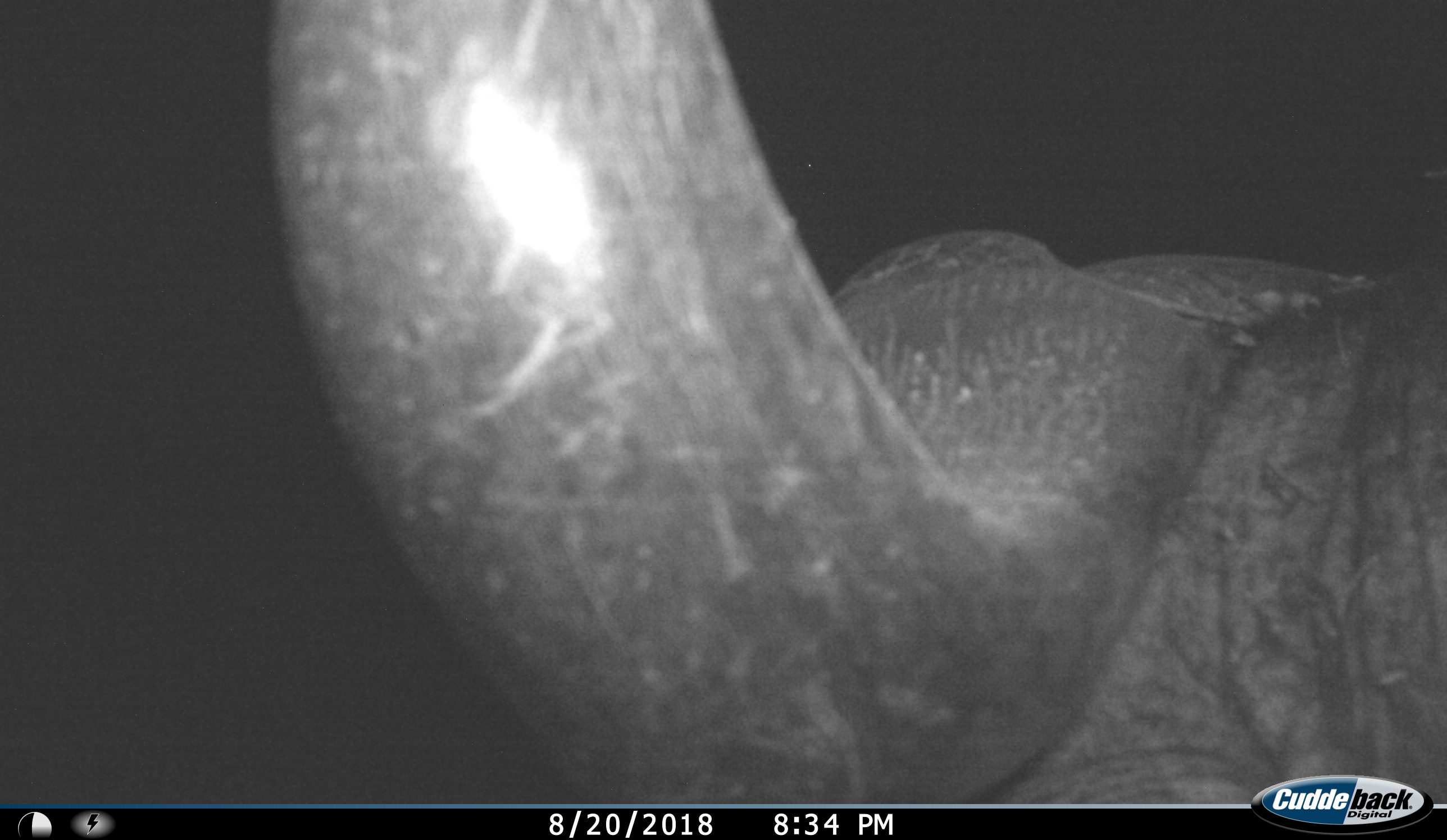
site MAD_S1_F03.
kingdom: Animalia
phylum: Chordata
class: Mammalia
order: Artiodactyla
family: Bovidae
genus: Syncerus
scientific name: Syncerus caffer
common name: african buffalo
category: buffalo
Buffalo (african buffalo) (Syncerus caffer), count 1. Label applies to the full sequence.